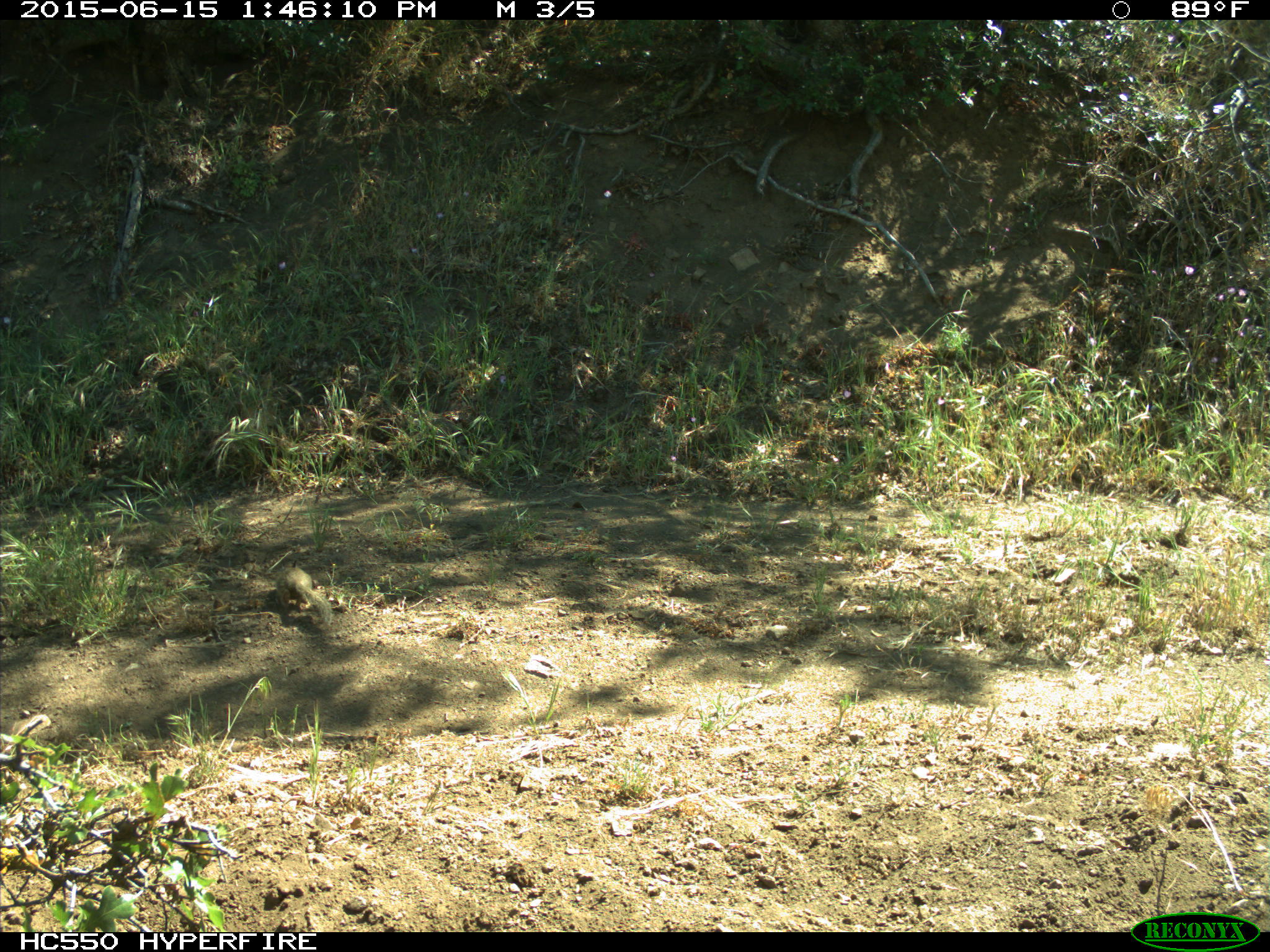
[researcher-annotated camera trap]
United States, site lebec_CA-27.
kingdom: Animalia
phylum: Chordata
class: Mammalia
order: Rodentia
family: Sciuridae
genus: Otospermophilus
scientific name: Otospermophilus beecheyi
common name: california ground squirrel